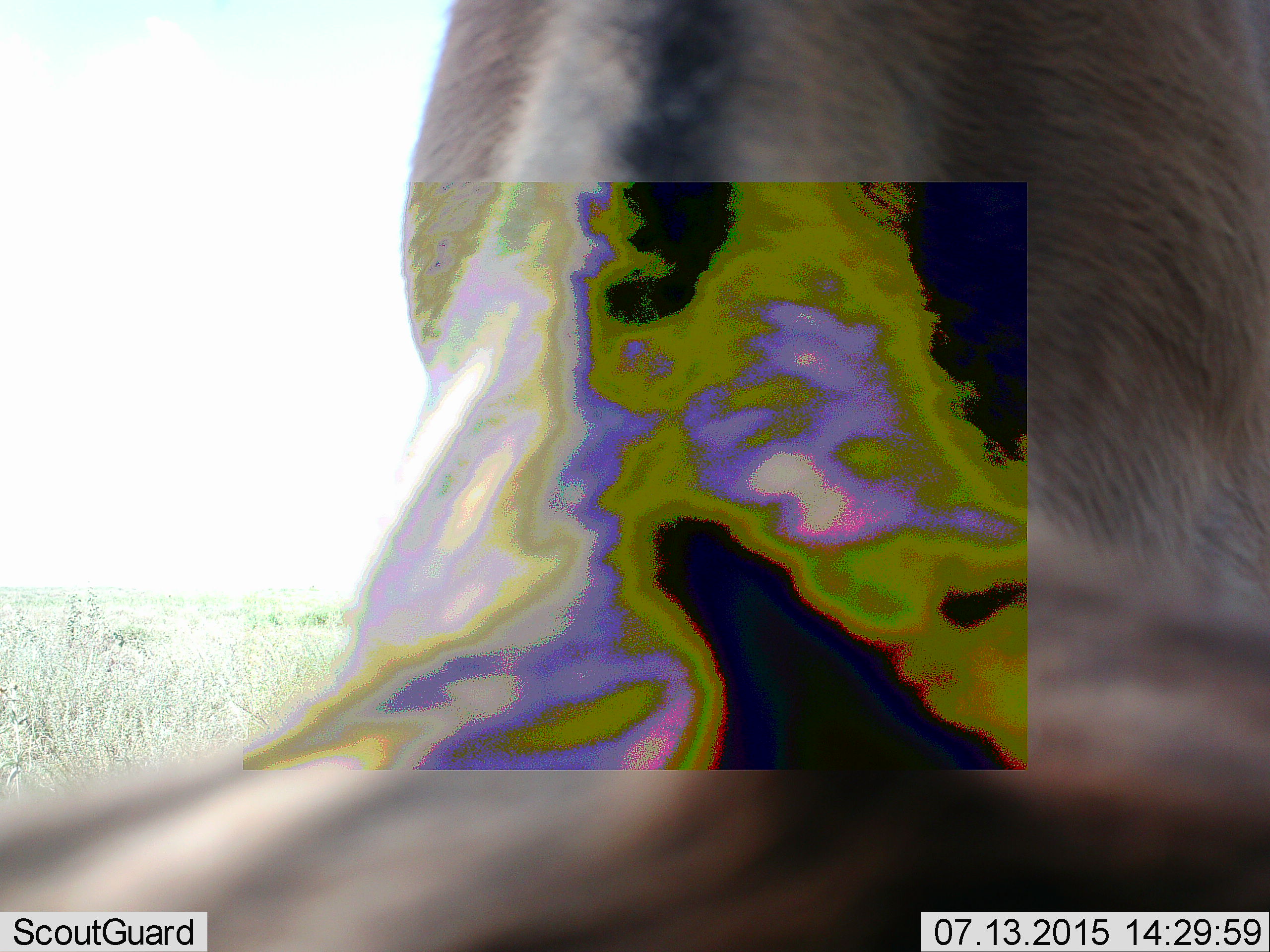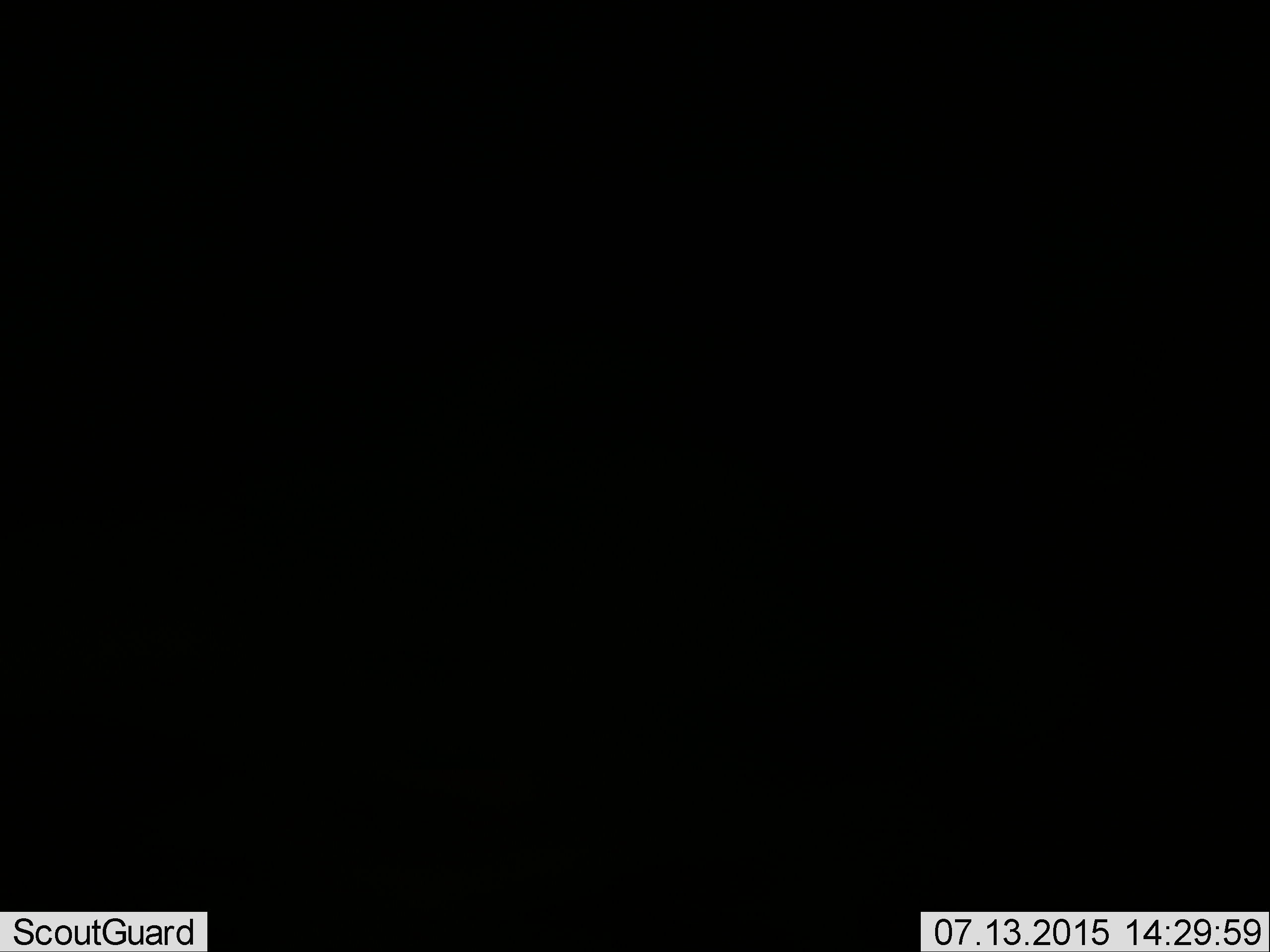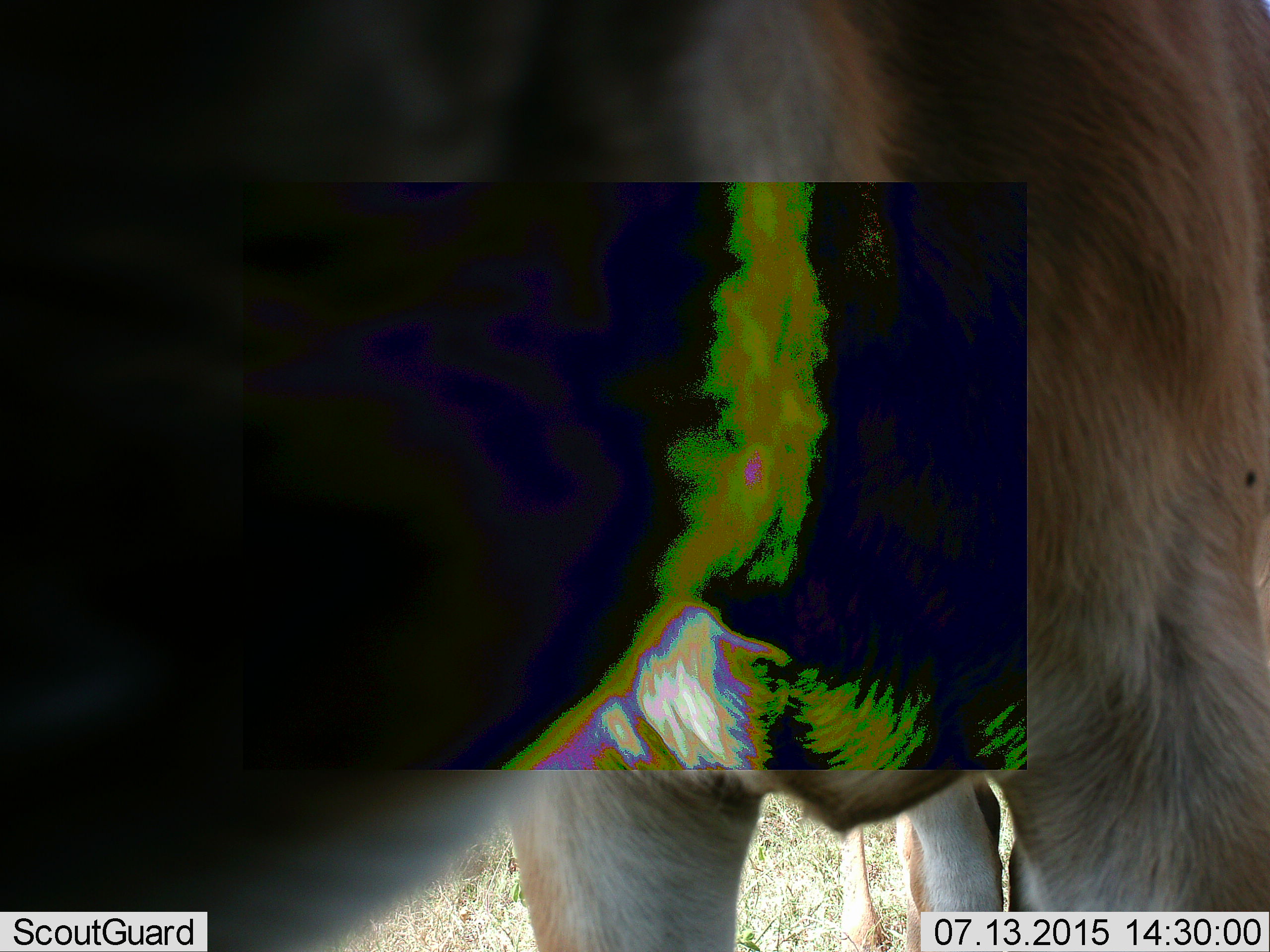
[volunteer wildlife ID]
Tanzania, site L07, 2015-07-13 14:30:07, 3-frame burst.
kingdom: Animalia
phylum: Chordata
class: Mammalia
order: Artiodactyla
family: Bovidae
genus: Eudorcas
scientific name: Eudorcas thomsonii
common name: thomson's gazelle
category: gazellethomsons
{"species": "gazellethomsons (thomson's gazelle) (Eudorcas thomsonii)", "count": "1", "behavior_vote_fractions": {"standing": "100%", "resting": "0%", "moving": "0%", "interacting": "0%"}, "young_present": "0%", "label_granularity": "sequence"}